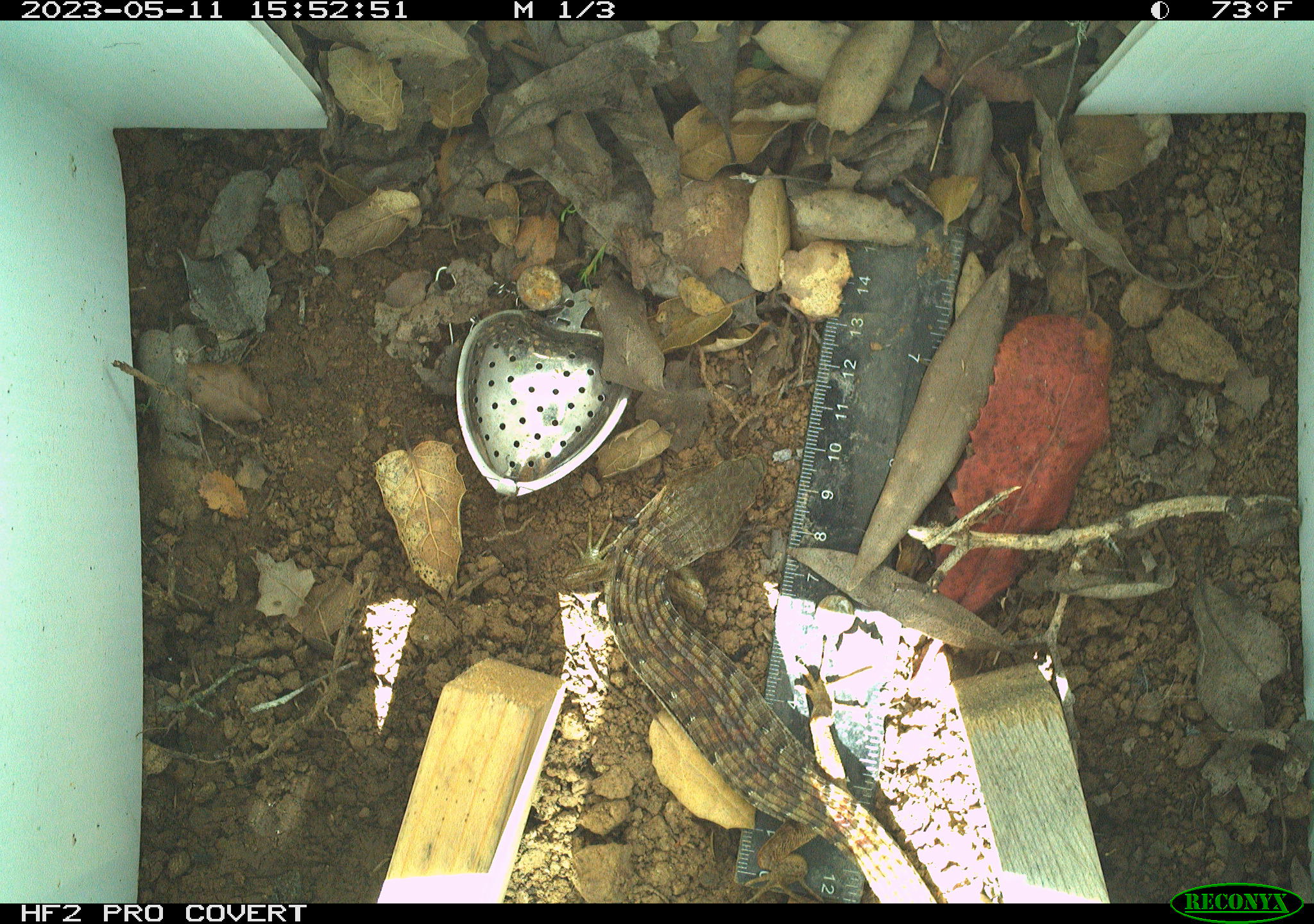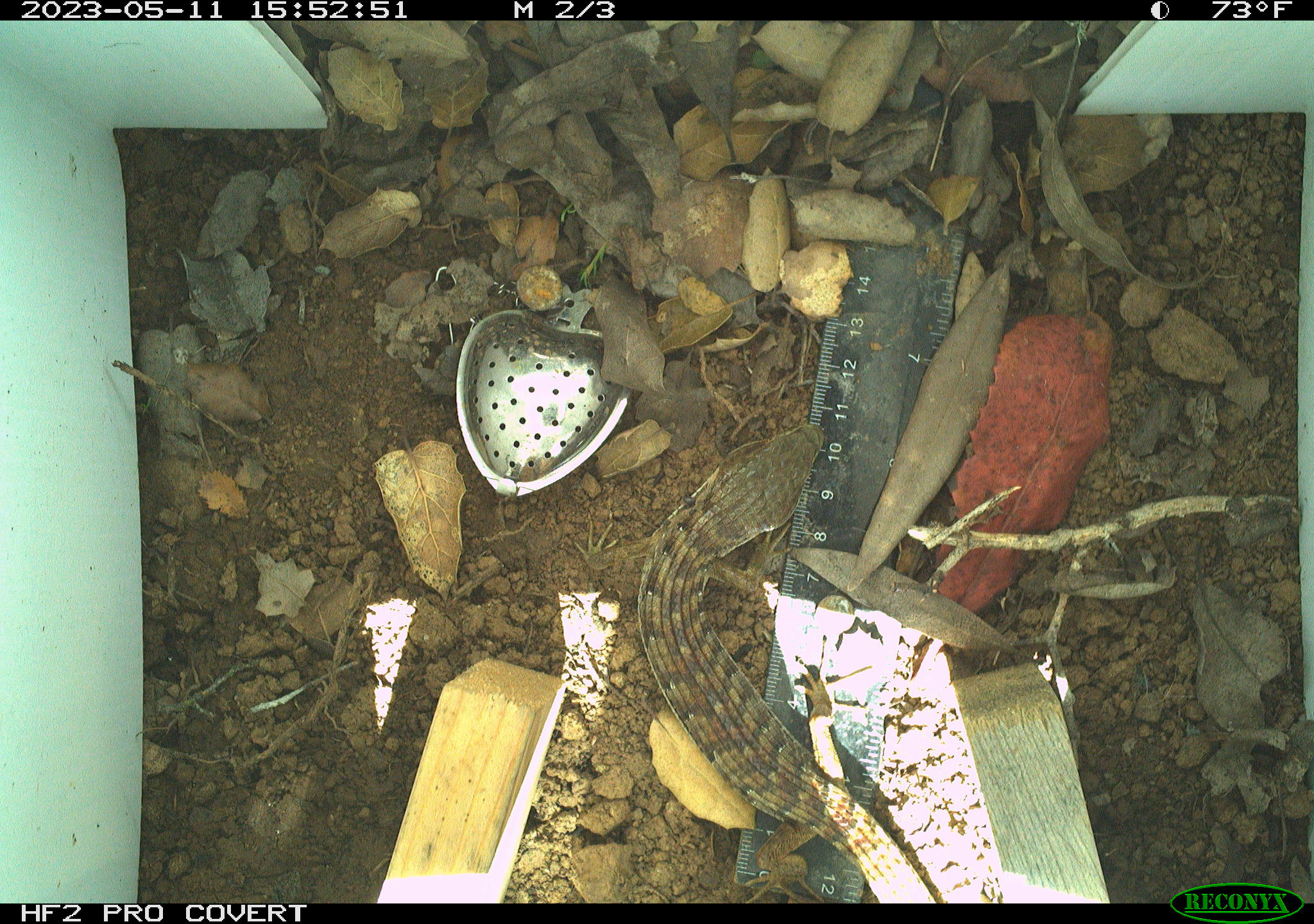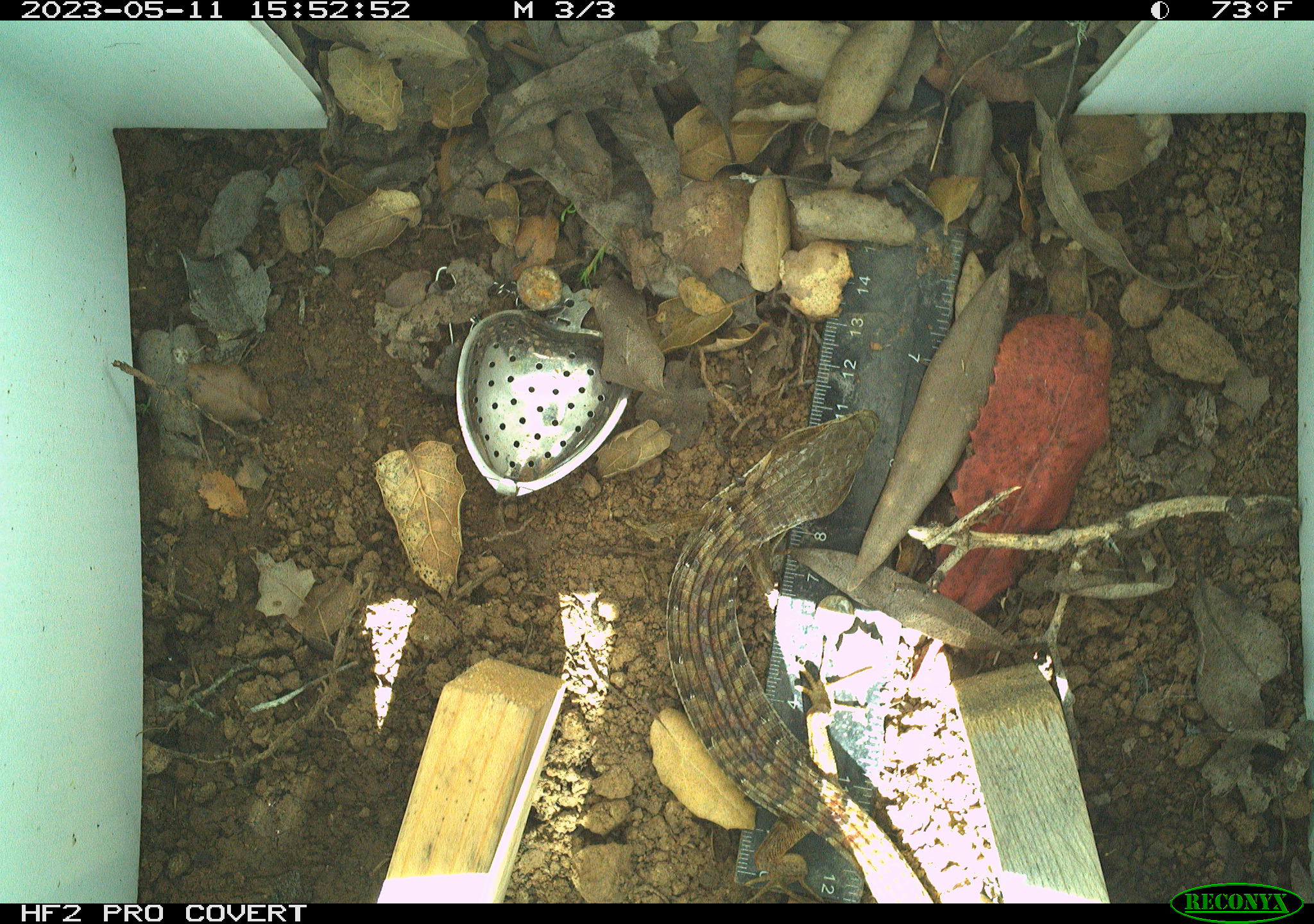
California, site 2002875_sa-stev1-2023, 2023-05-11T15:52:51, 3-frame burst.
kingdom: Animalia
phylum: Chordata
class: Reptilia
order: Squamata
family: Anguidae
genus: Elgaria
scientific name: Elgaria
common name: alligator lizards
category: elgaria species